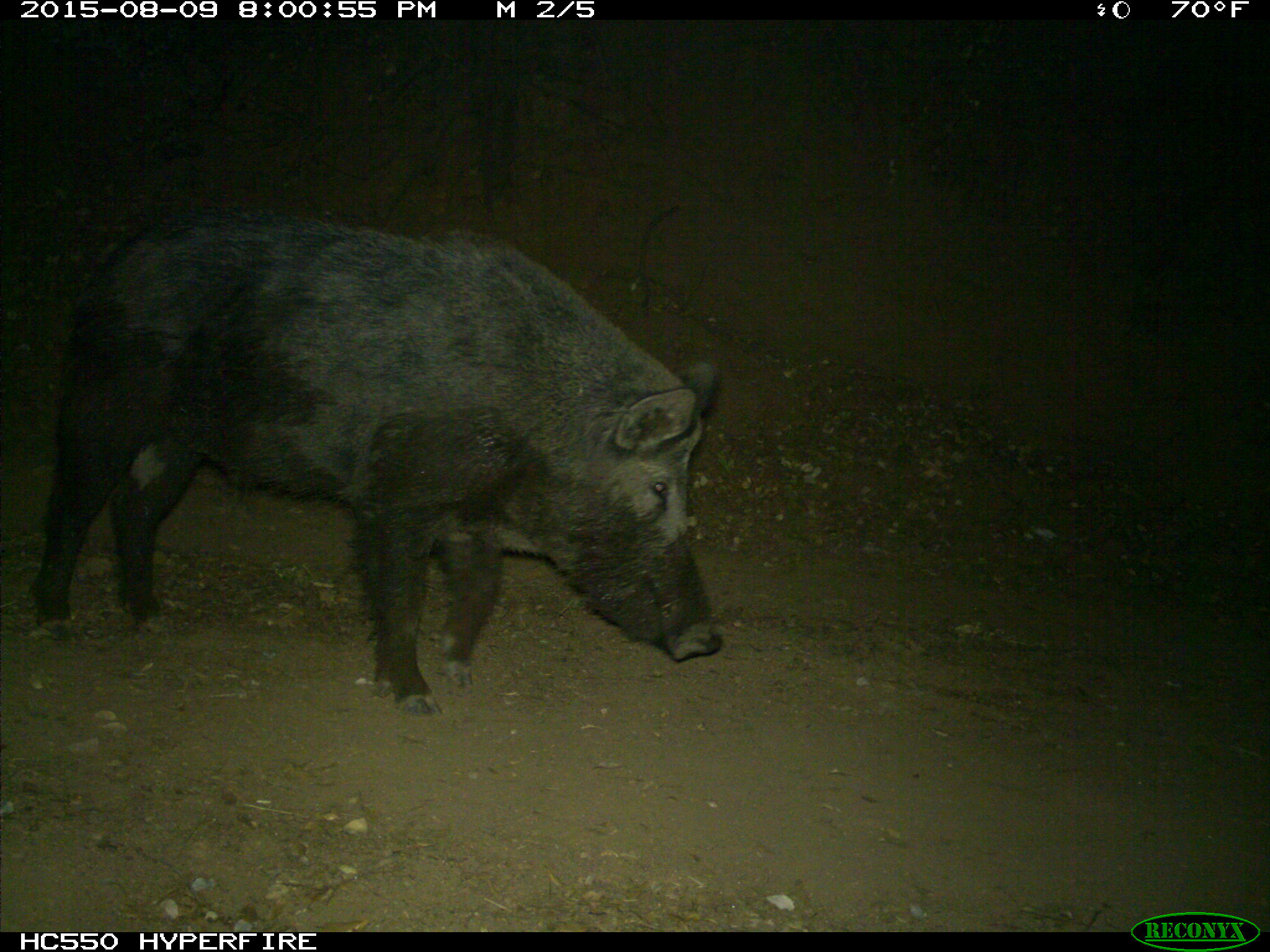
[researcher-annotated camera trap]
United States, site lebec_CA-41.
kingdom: Animalia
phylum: Chordata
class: Mammalia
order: Artiodactyla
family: Suidae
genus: Sus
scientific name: Sus scrofa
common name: wild boar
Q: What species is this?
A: Sus scrofa (wild boar).